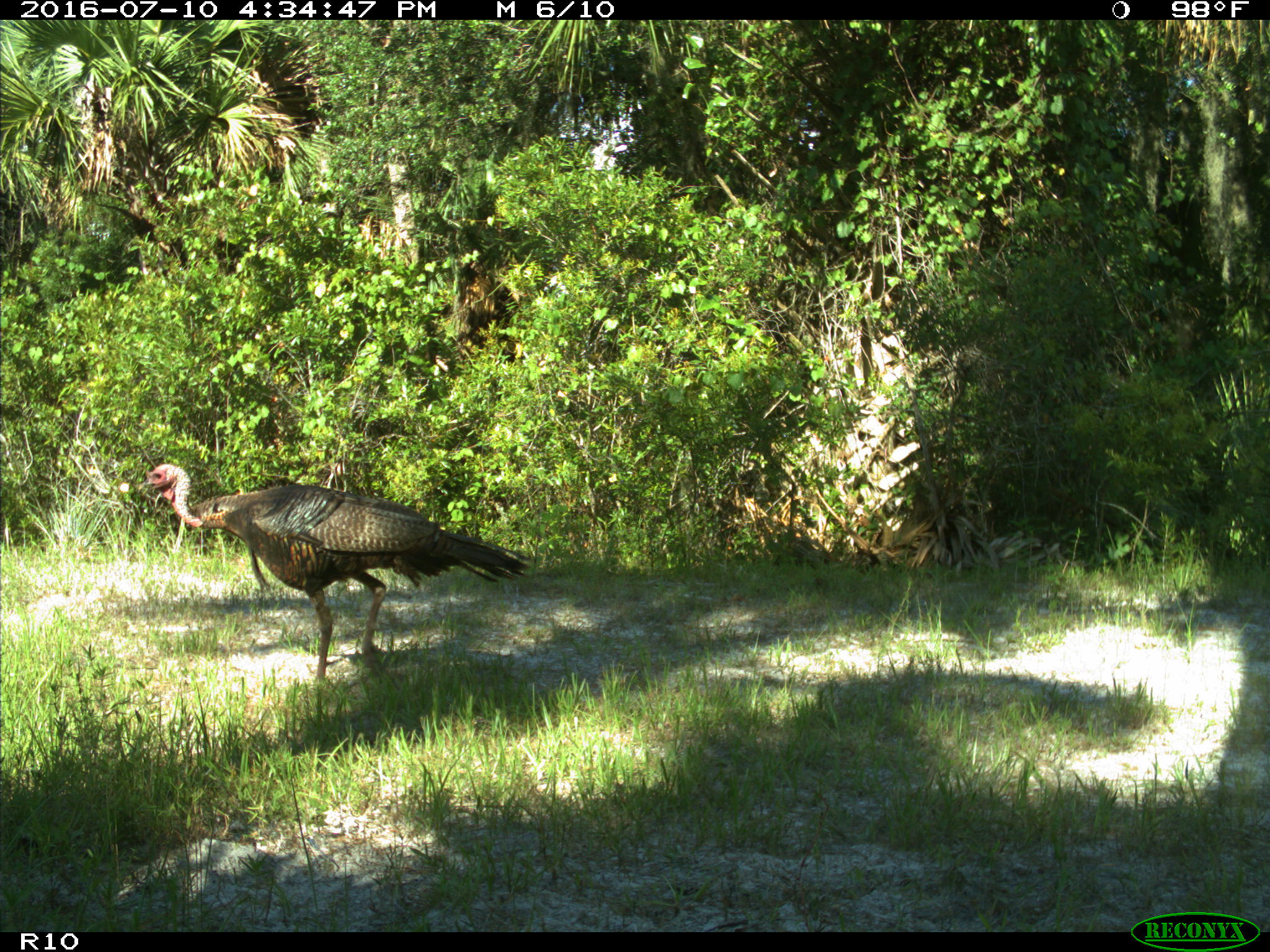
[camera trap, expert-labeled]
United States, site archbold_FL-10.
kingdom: Animalia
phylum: Chordata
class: Aves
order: Galliformes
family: Phasianidae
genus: Meleagris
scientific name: Meleagris gallopavo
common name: wild turkey